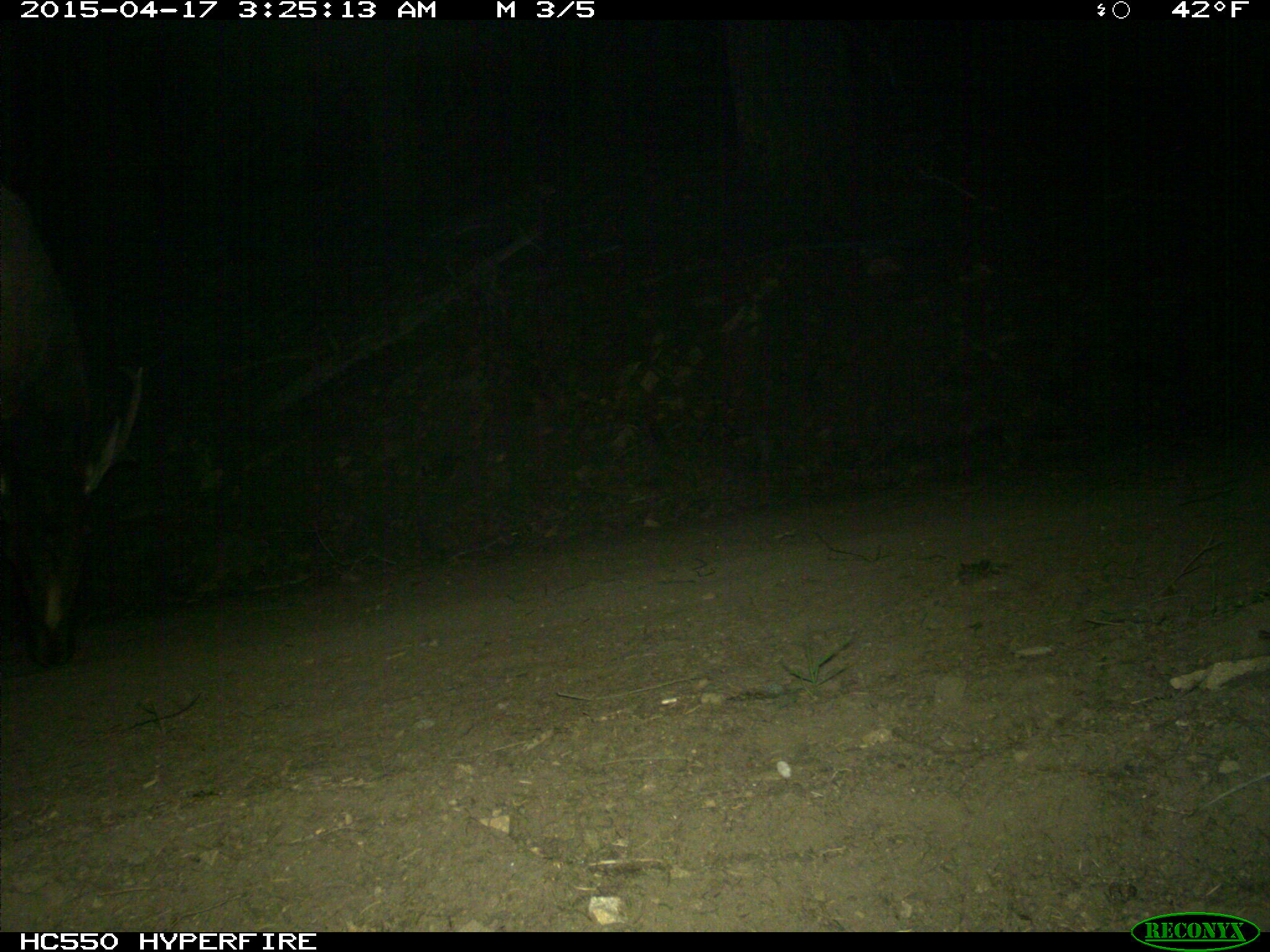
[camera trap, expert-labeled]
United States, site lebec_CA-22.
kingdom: Animalia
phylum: Chordata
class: Mammalia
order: Artiodactyla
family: Cervidae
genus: Cervus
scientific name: Cervus canadensis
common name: elk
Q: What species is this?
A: Cervus canadensis (elk).